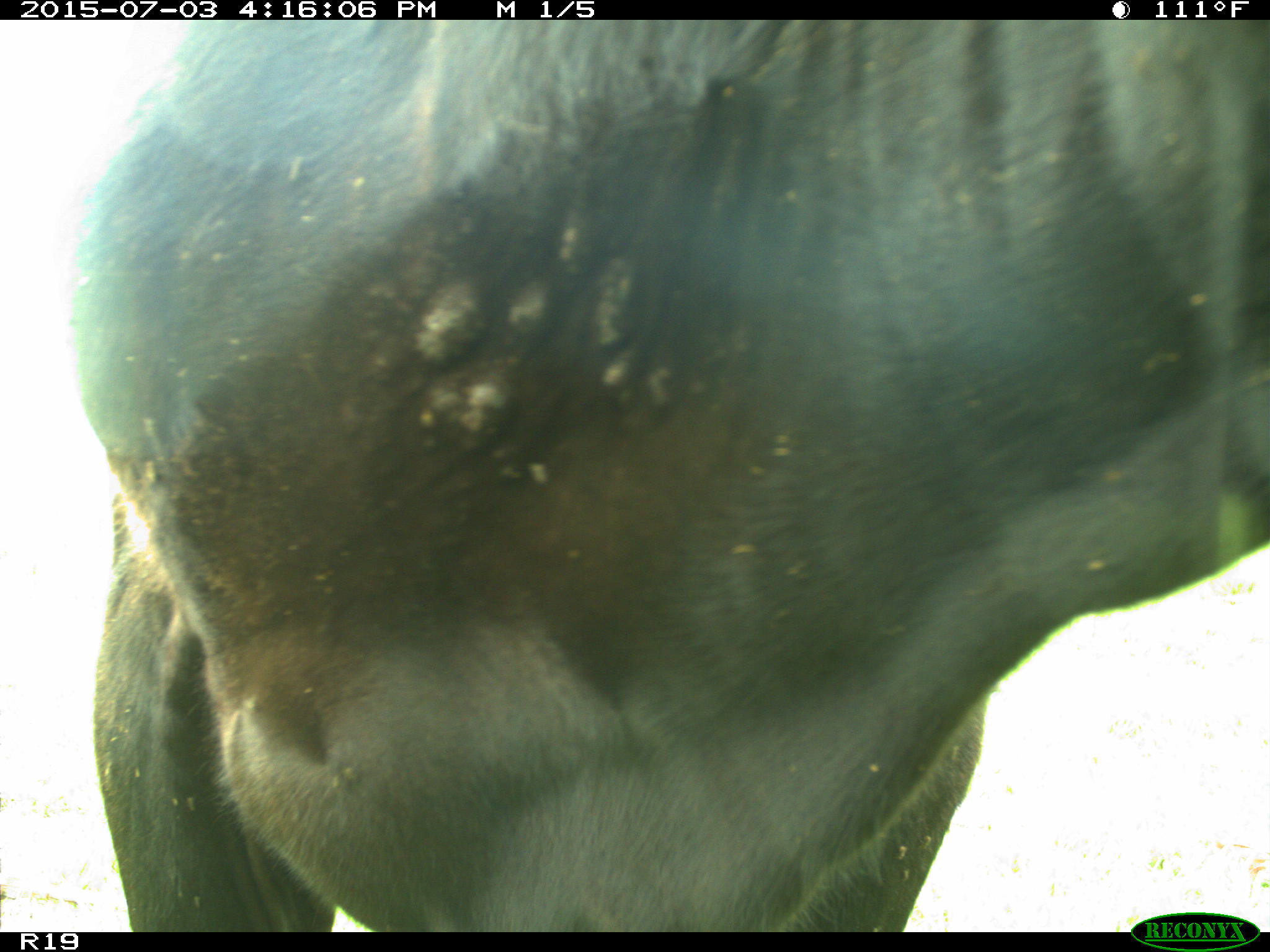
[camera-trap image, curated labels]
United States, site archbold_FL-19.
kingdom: Animalia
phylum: Chordata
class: Mammalia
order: Artiodactyla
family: Bovidae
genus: Bos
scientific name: Bos taurus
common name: domestic cow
Bos taurus (domestic cow).